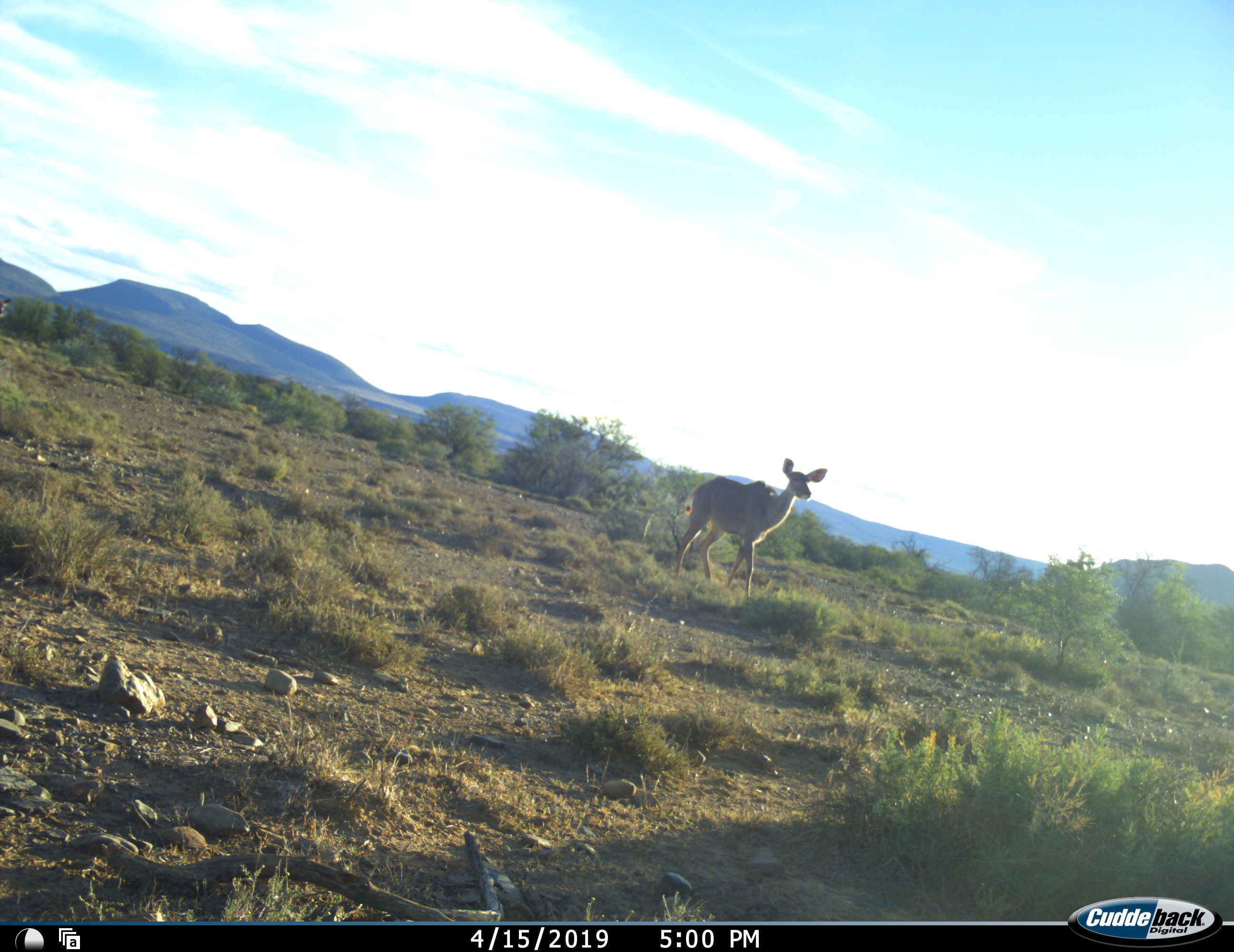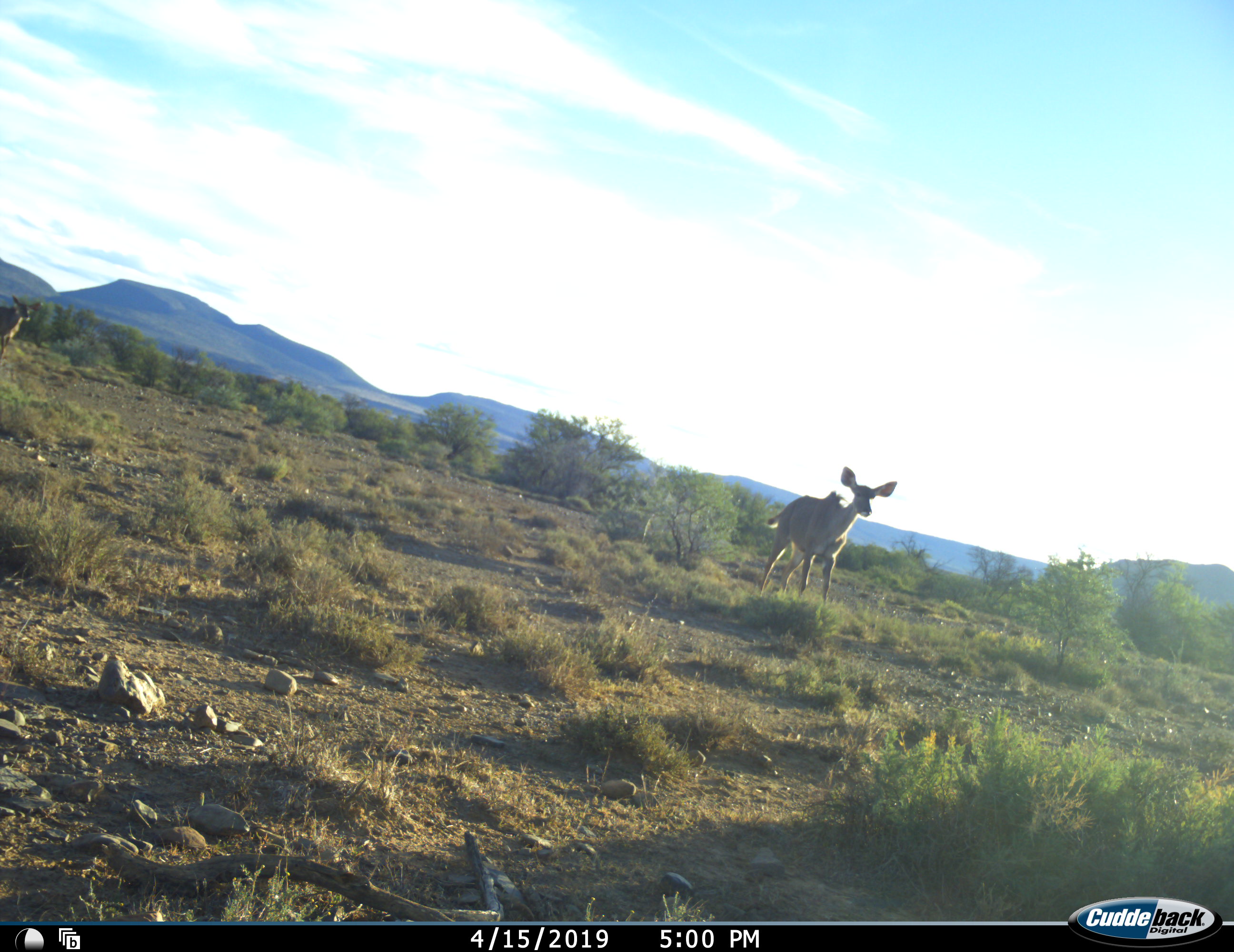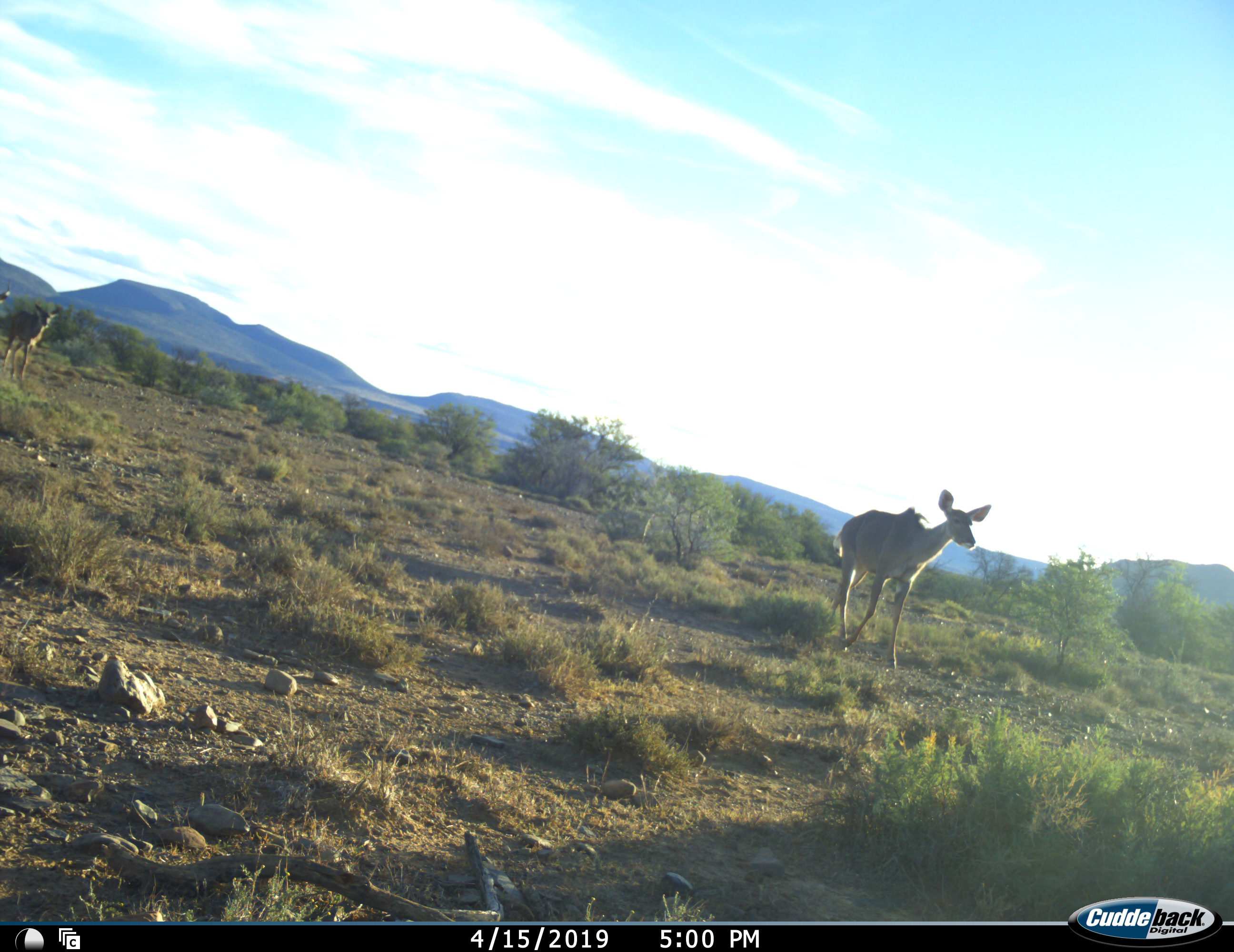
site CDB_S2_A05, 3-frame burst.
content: unidentified animal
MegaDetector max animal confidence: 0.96